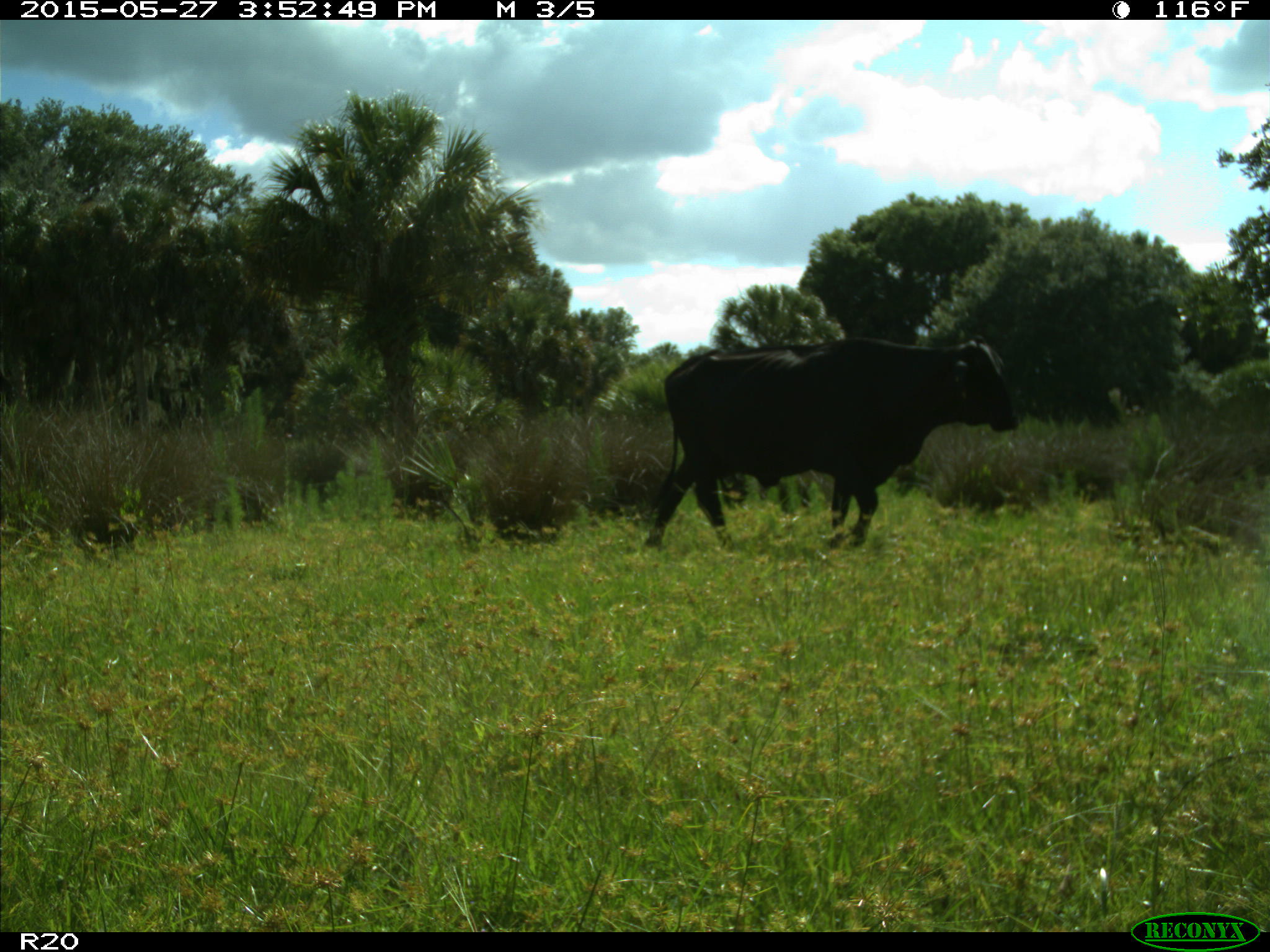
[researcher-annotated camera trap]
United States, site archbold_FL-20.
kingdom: Animalia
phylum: Chordata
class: Mammalia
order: Artiodactyla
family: Bovidae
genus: Bos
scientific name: Bos taurus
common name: domestic cow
Bos taurus (domestic cow).